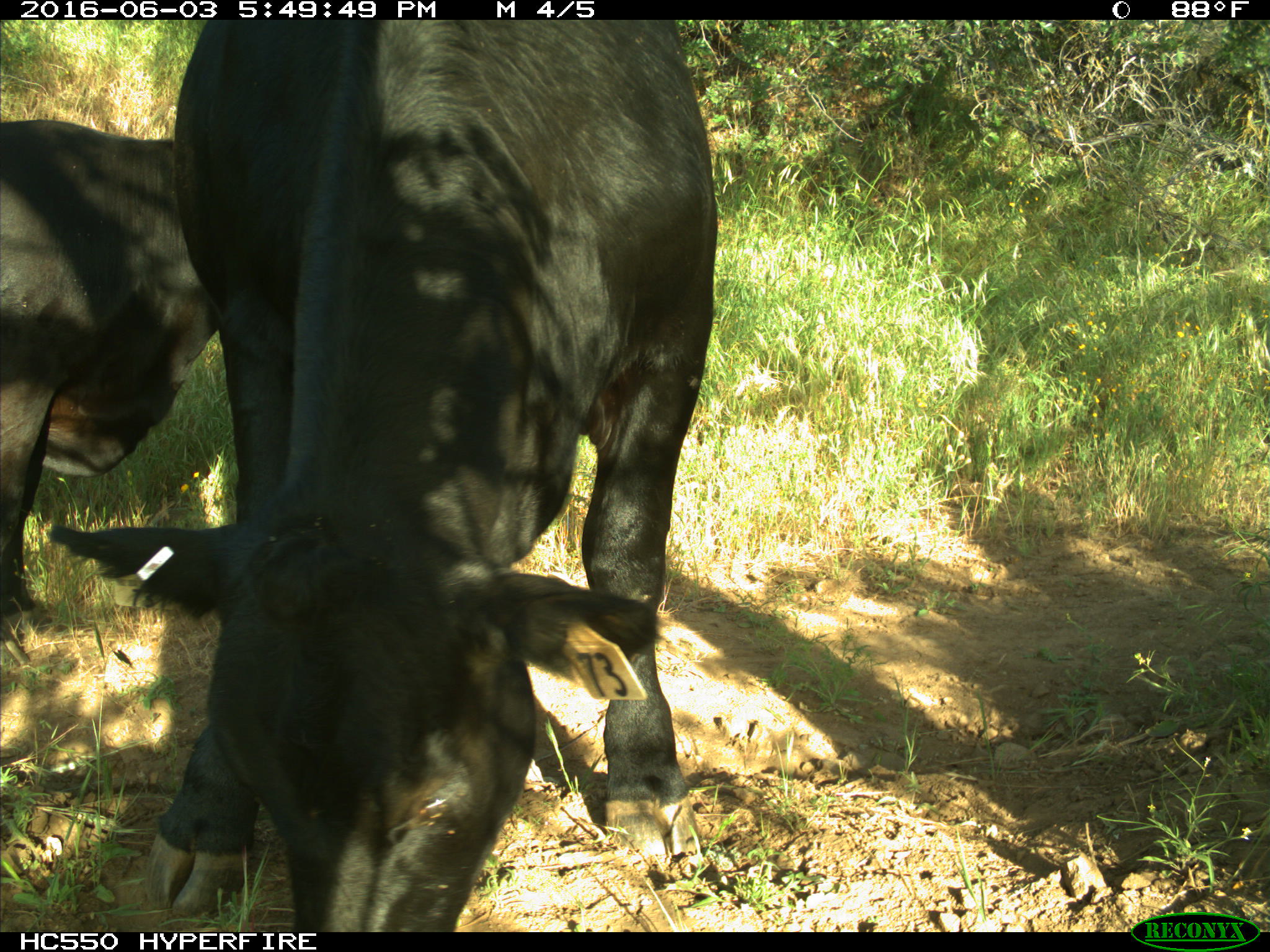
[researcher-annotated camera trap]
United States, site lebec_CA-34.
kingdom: Animalia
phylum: Chordata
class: Mammalia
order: Artiodactyla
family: Bovidae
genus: Bos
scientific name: Bos taurus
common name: domestic cow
Bos taurus (domestic cow).